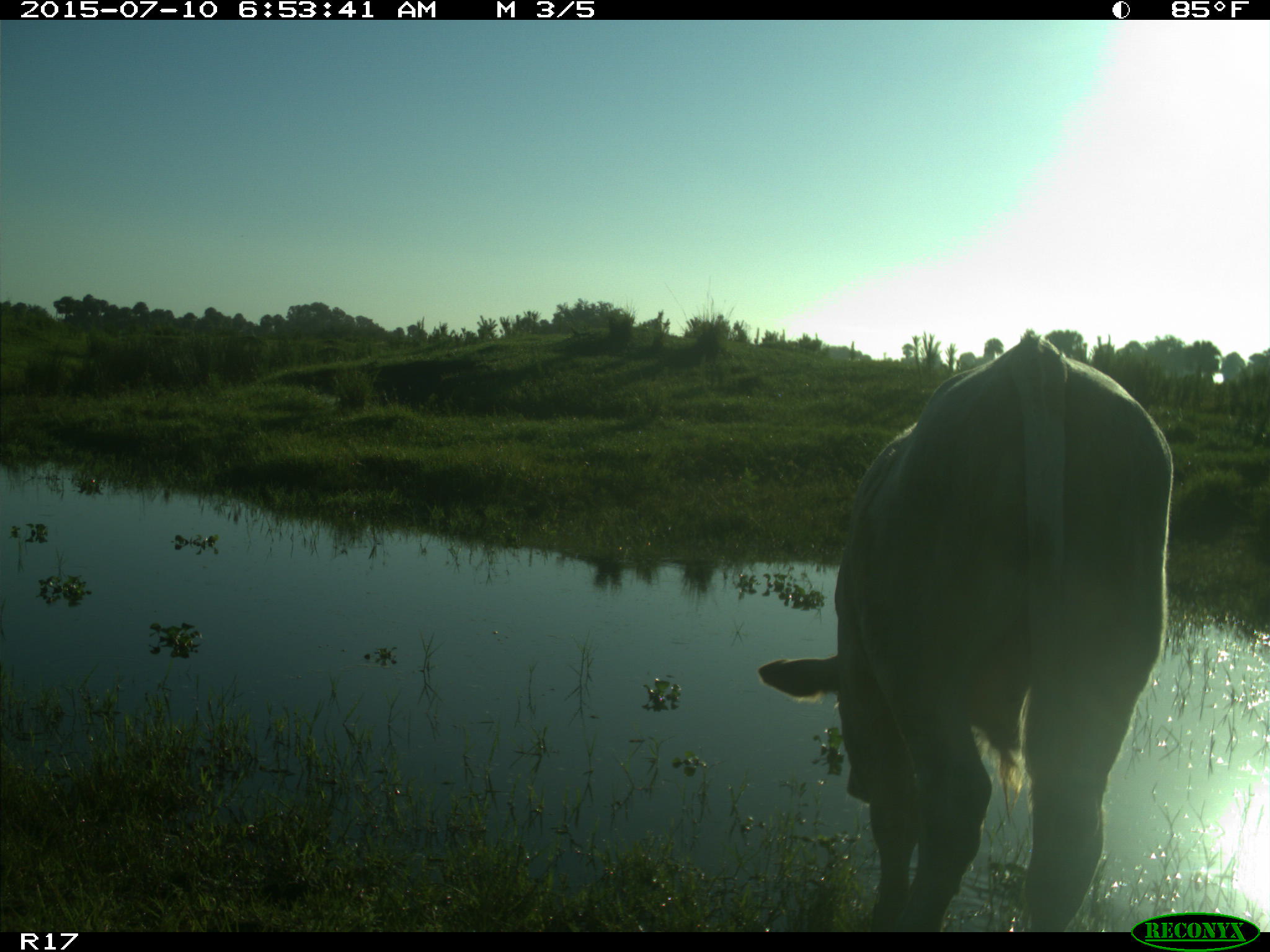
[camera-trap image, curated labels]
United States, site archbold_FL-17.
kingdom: Animalia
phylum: Chordata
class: Mammalia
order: Artiodactyla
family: Bovidae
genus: Bos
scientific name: Bos taurus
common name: domestic cow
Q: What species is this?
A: Bos taurus (domestic cow).